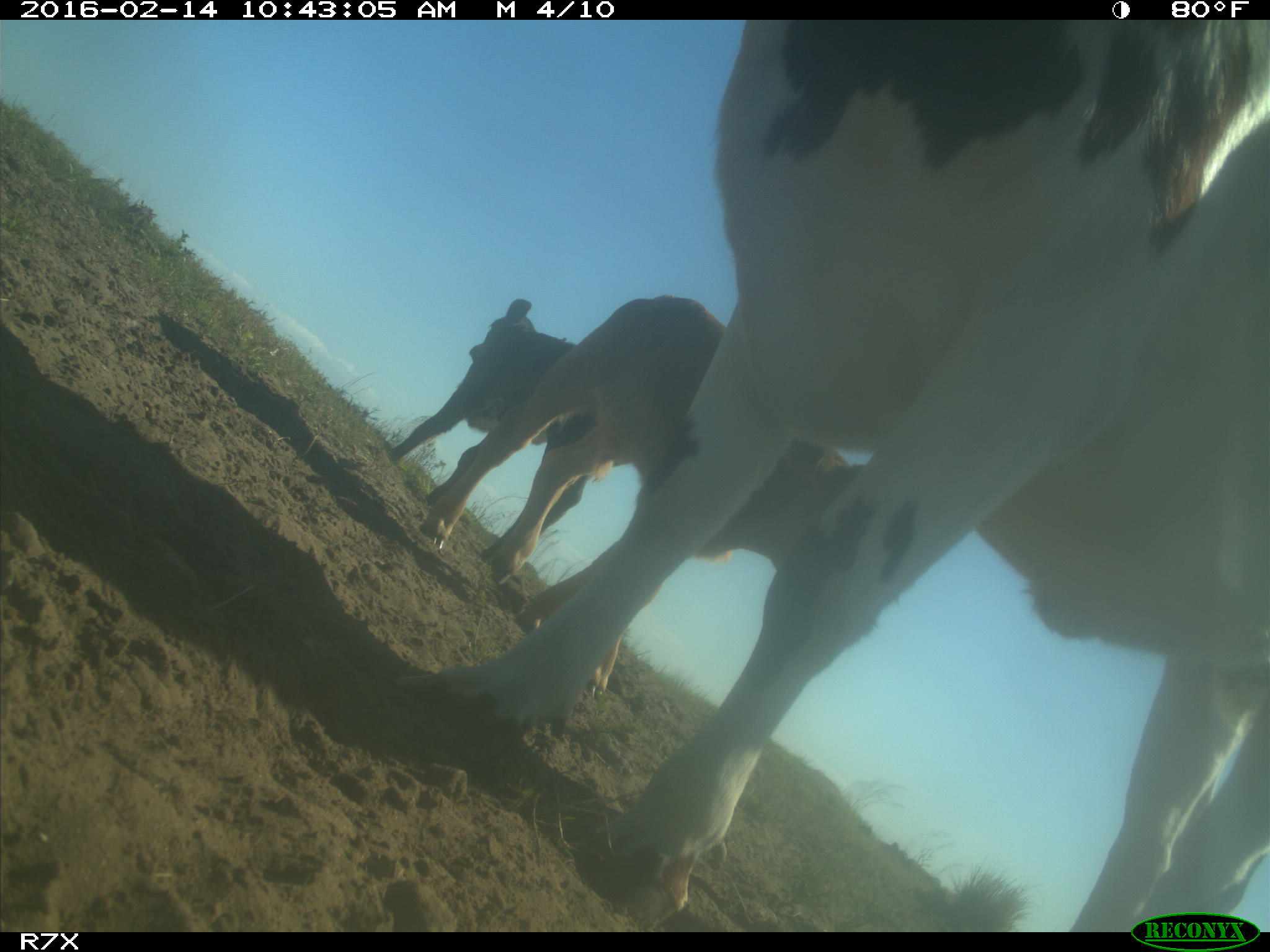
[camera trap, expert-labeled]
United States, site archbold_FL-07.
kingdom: Animalia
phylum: Chordata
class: Mammalia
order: Artiodactyla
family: Bovidae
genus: Bos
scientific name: Bos taurus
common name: domestic cow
Bos taurus (domestic cow).